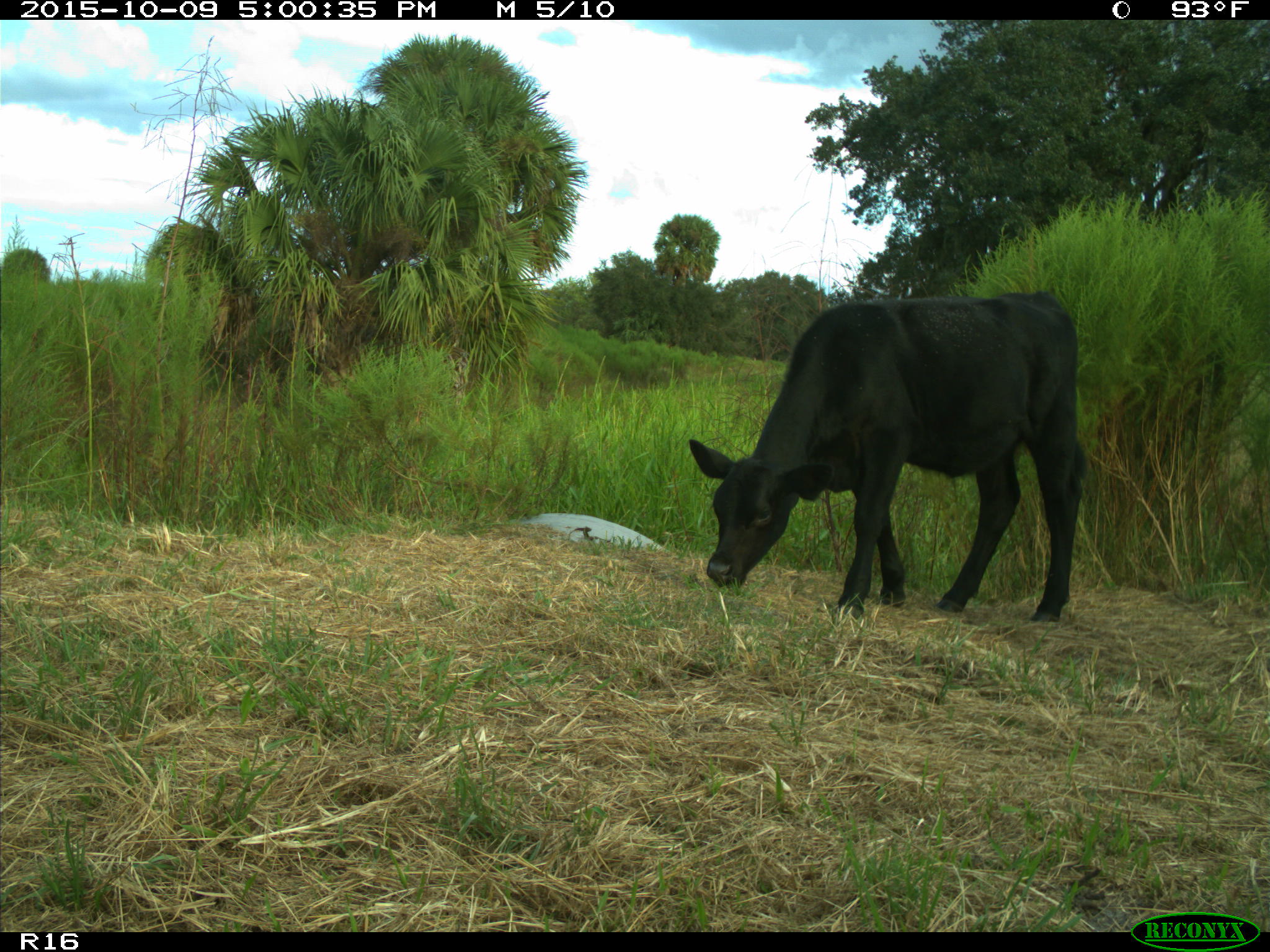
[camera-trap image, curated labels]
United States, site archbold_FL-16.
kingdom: Animalia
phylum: Chordata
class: Mammalia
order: Artiodactyla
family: Bovidae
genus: Bos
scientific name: Bos taurus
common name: domestic cow